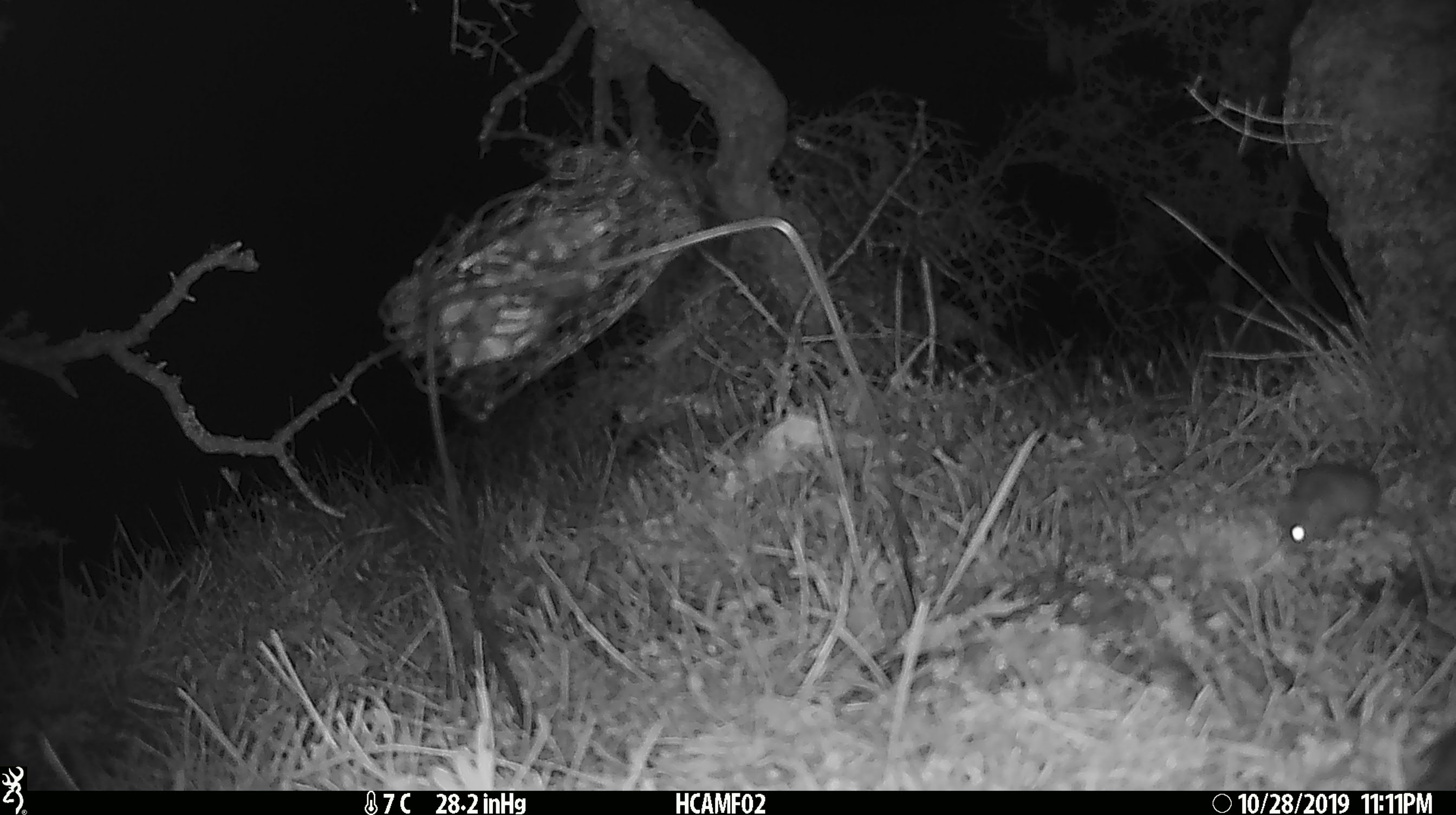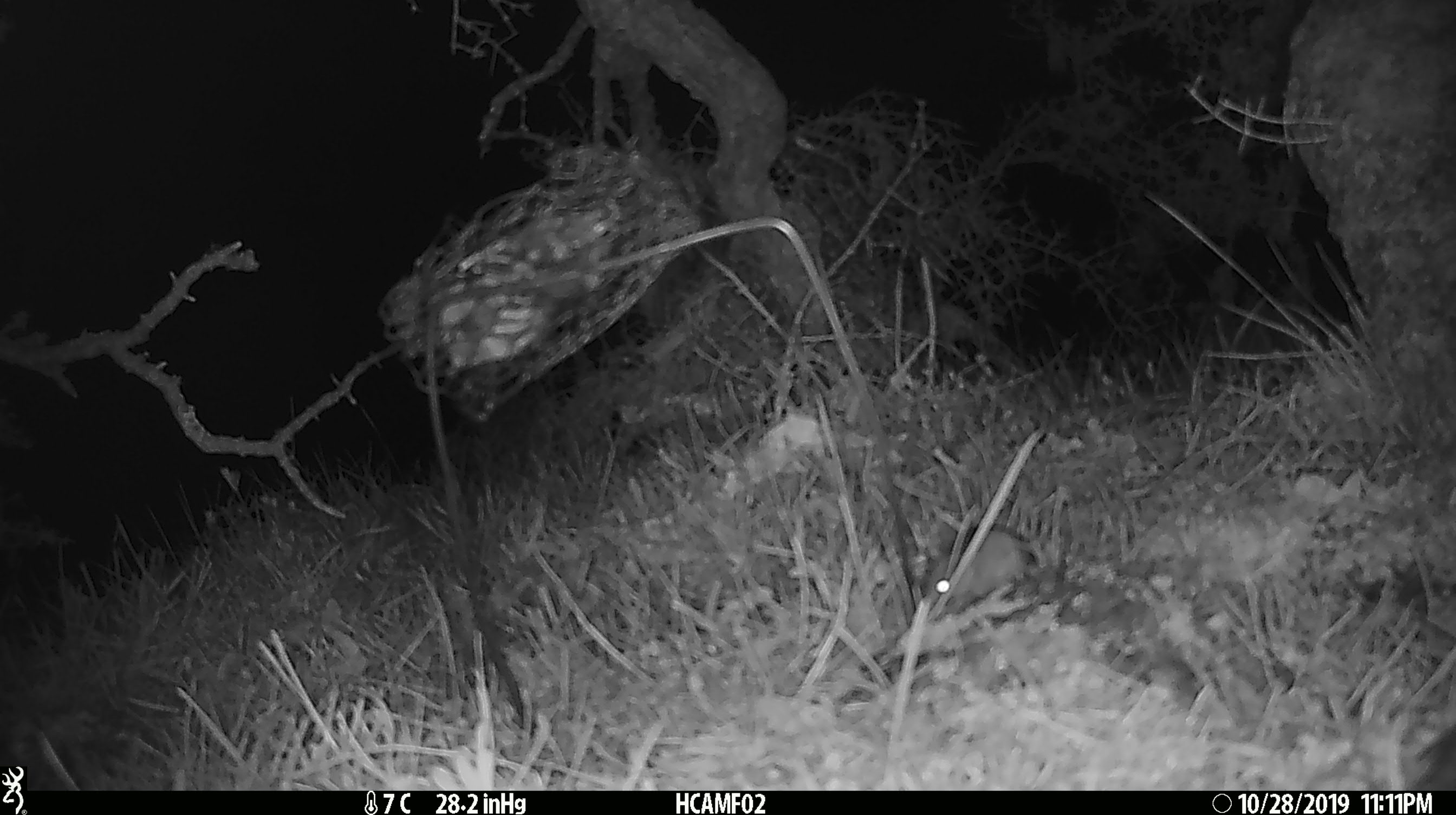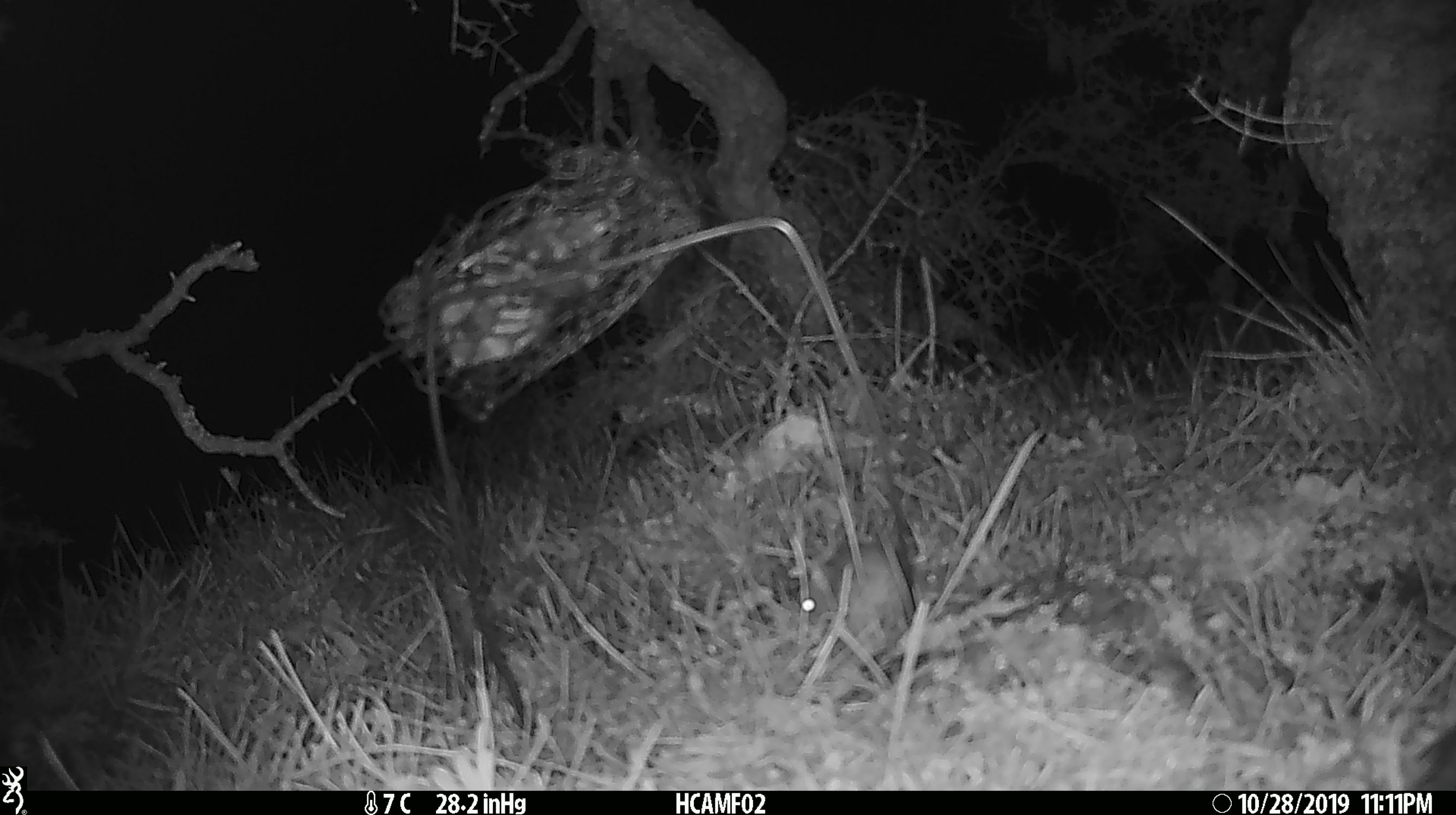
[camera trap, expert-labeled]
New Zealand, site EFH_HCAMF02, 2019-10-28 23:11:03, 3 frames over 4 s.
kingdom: Animalia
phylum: Chordata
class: Mammalia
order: Rodentia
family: Muridae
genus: Mus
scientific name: Mus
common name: mouse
Mouse (Mus).